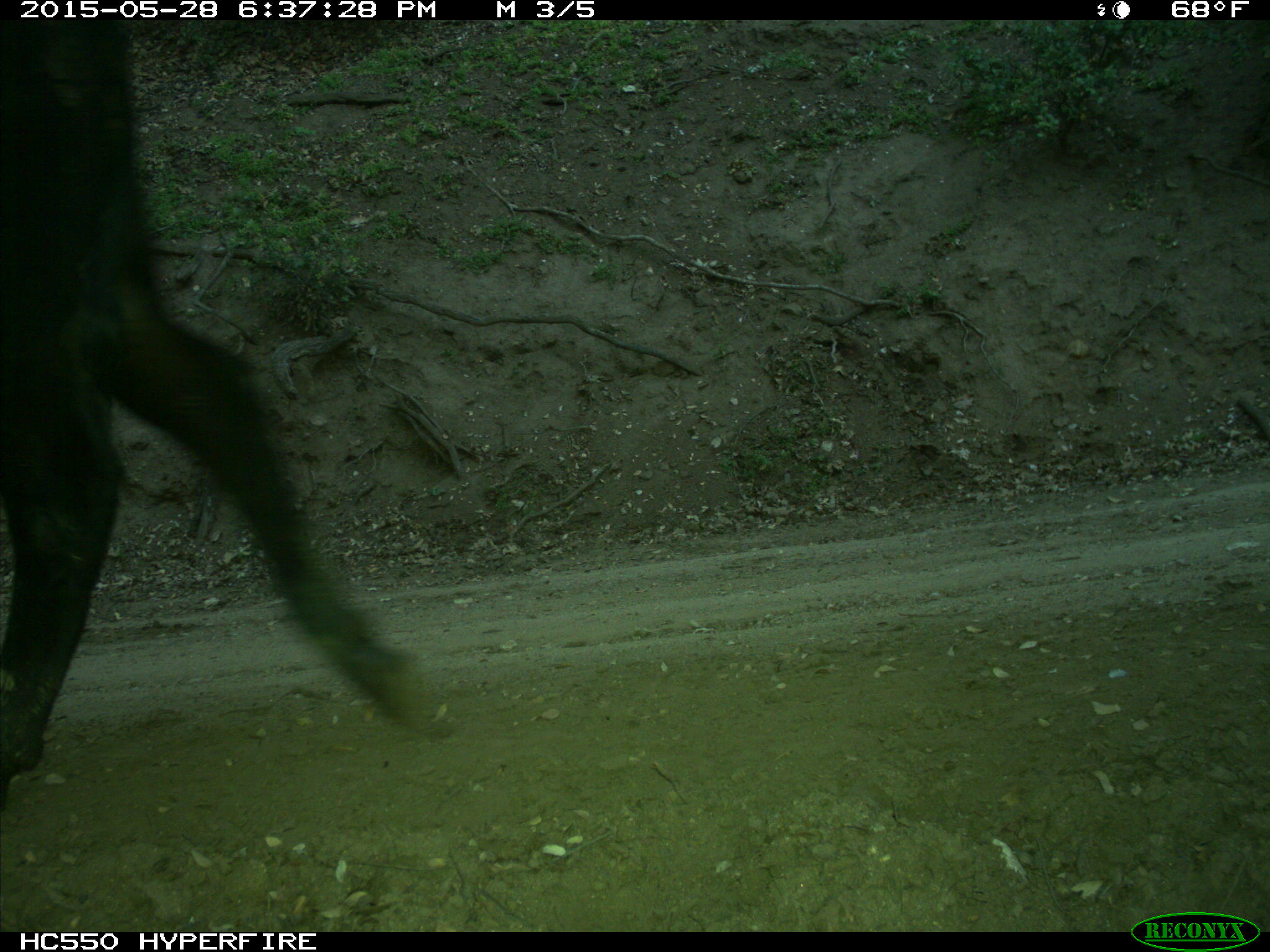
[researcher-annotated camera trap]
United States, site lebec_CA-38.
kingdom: Animalia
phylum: Chordata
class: Mammalia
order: Artiodactyla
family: Bovidae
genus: Bos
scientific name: Bos taurus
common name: domestic cow